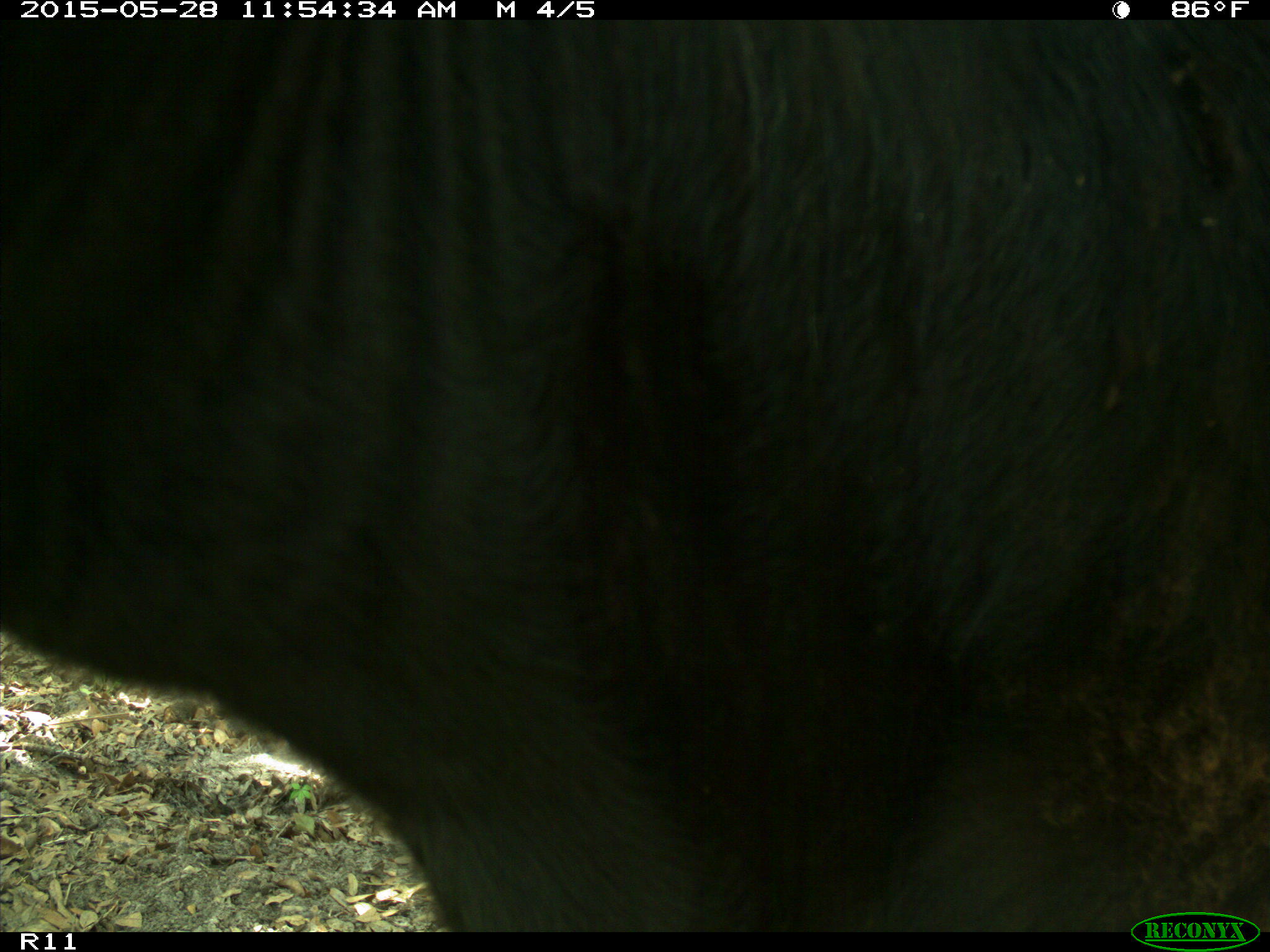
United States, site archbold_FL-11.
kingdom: Animalia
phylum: Chordata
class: Mammalia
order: Artiodactyla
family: Bovidae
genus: Bos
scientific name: Bos taurus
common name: domestic cow